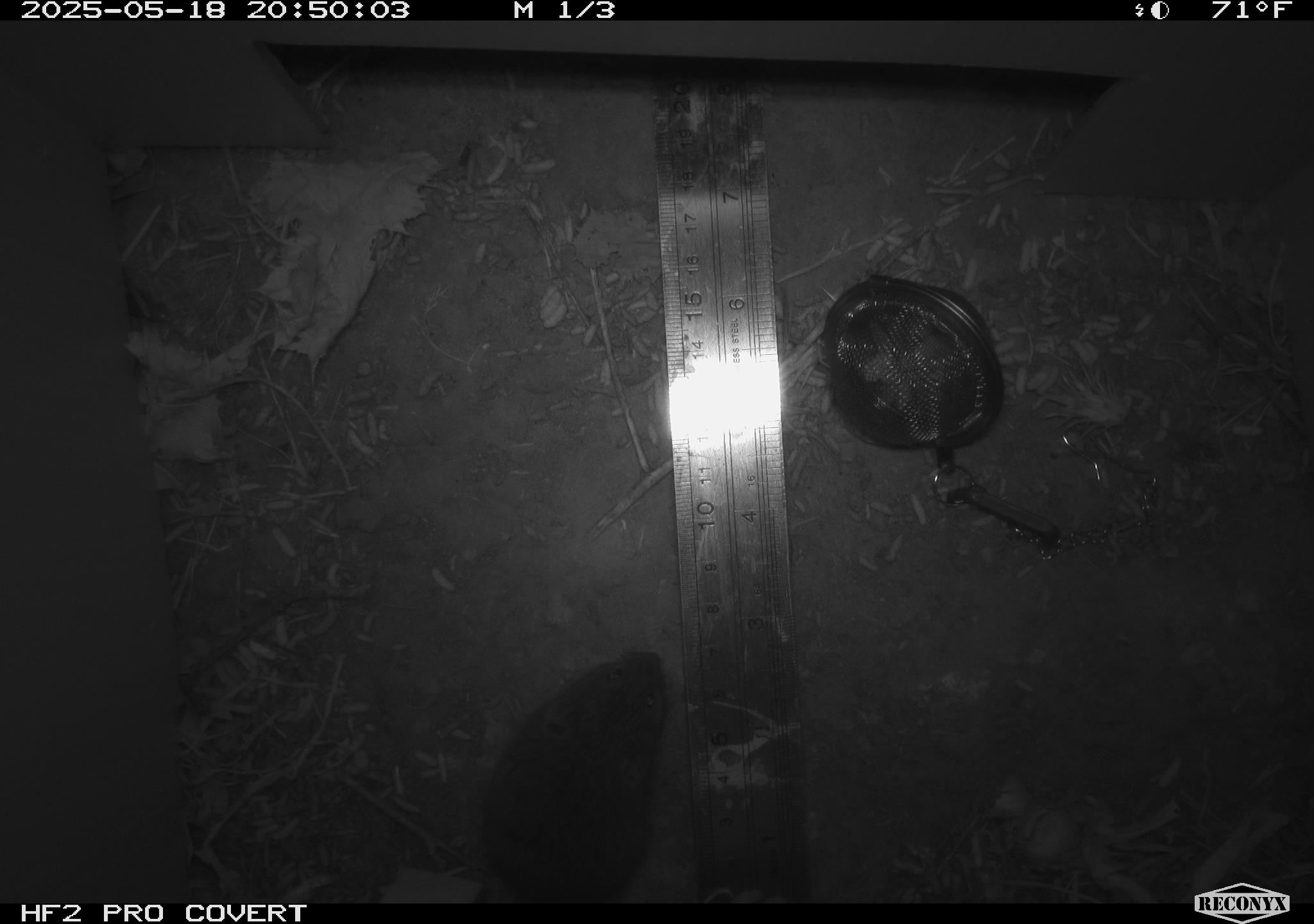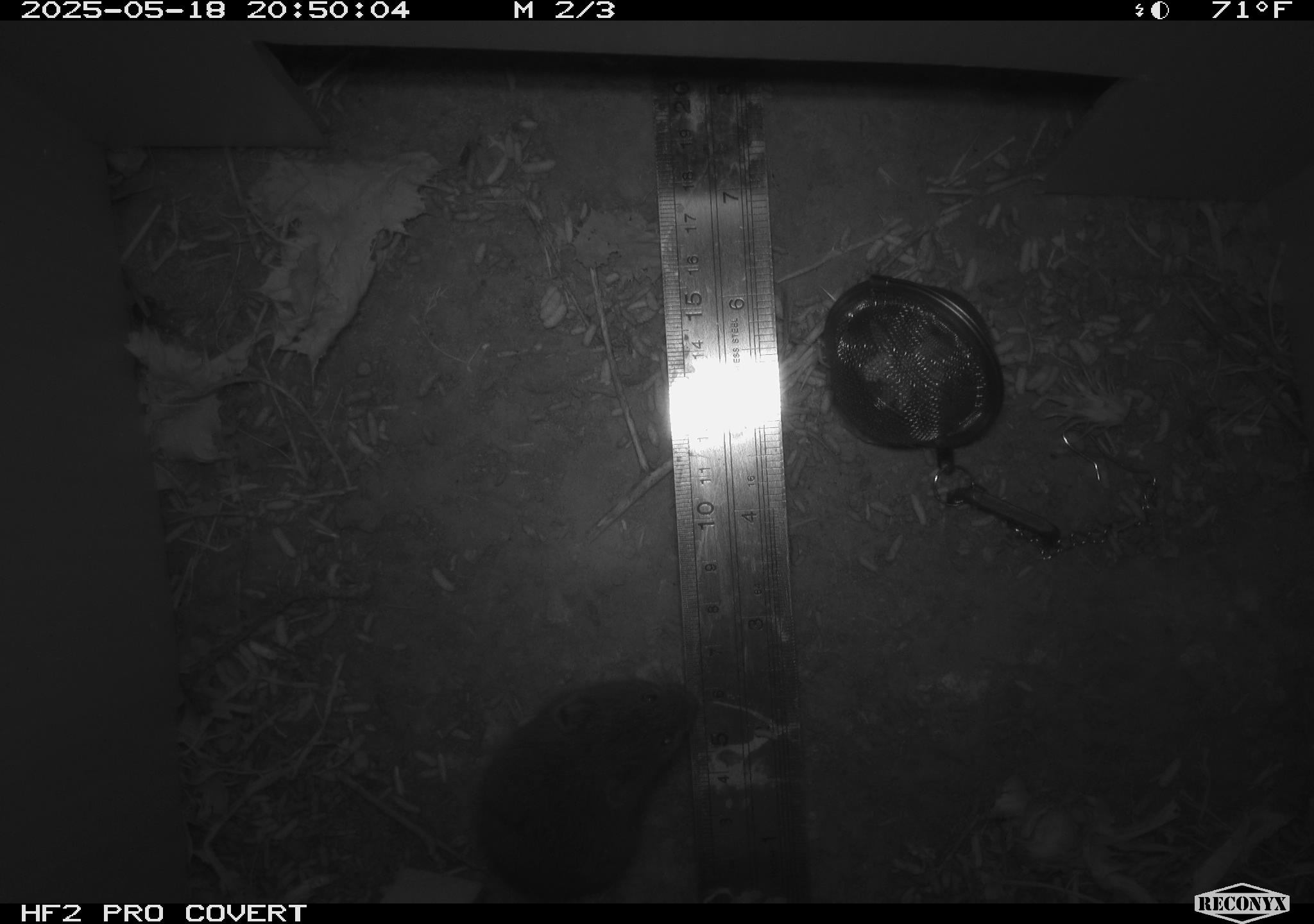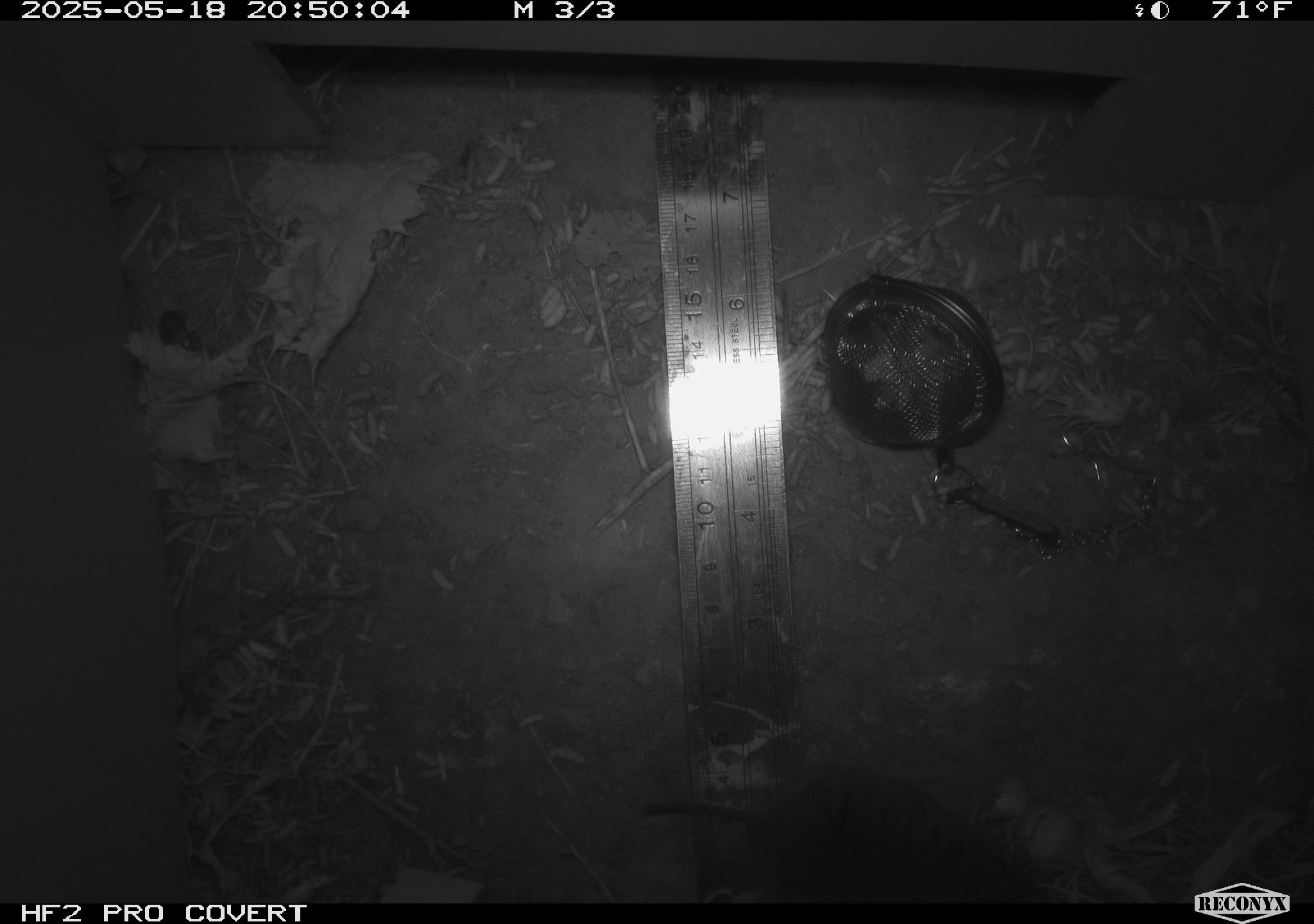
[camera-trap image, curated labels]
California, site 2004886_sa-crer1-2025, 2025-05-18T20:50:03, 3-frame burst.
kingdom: Animalia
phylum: Chordata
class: Mammalia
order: Rodentia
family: Cricetidae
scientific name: Arvicolinae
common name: voles, lemmings, and muskrats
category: arvicolinae subfamily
Arvicolinae subfamily (voles, lemmings, and muskrats) (Arvicolinae).